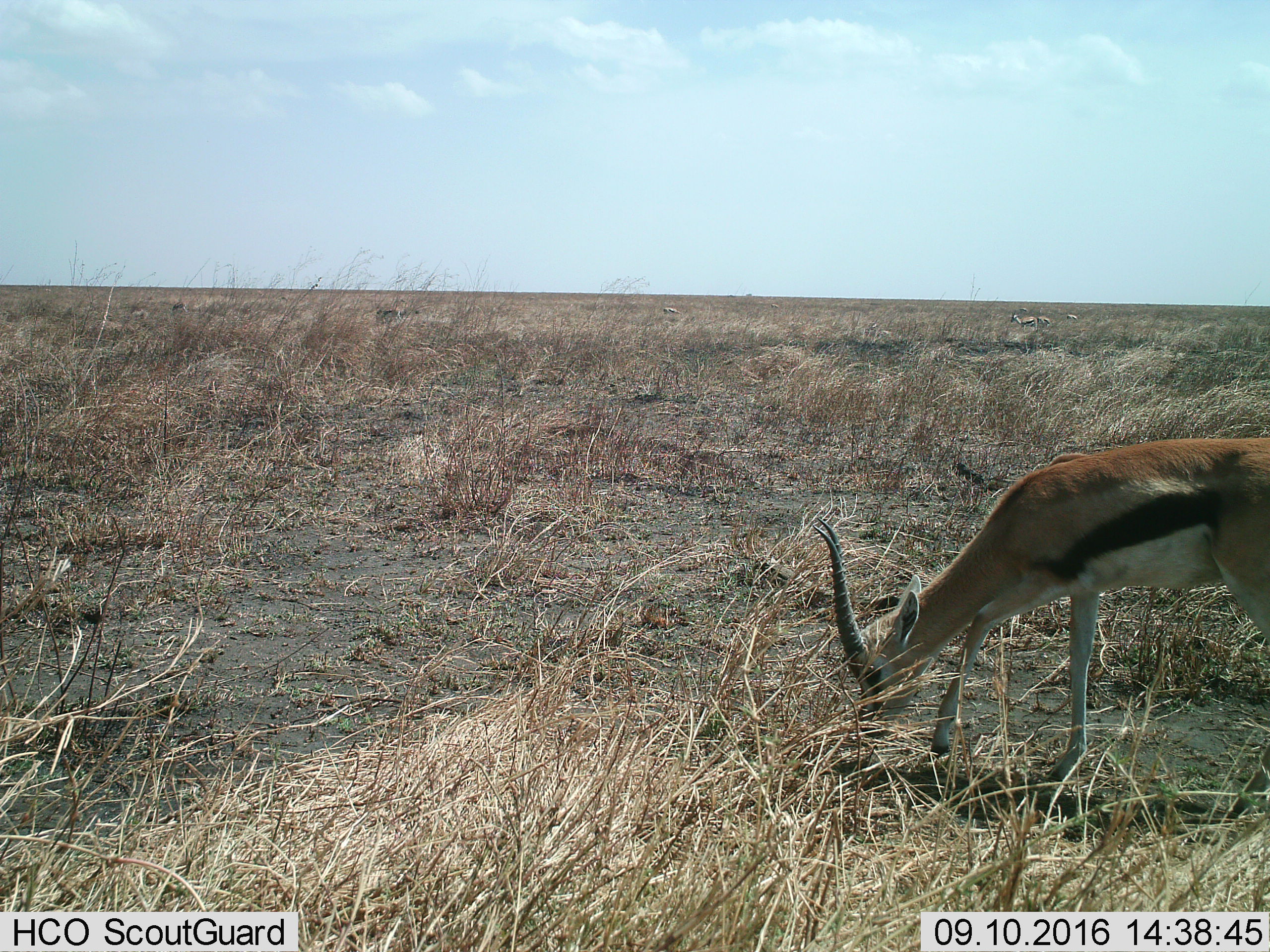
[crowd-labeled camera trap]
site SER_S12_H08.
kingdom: Animalia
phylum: Chordata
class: Mammalia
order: Artiodactyla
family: Bovidae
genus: Eudorcas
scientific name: Eudorcas thomsonii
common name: thomson's gazelle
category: gazellethomsons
Gazellethomsons (thomson's gazelle) (Eudorcas thomsonii), count 1. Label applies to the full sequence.